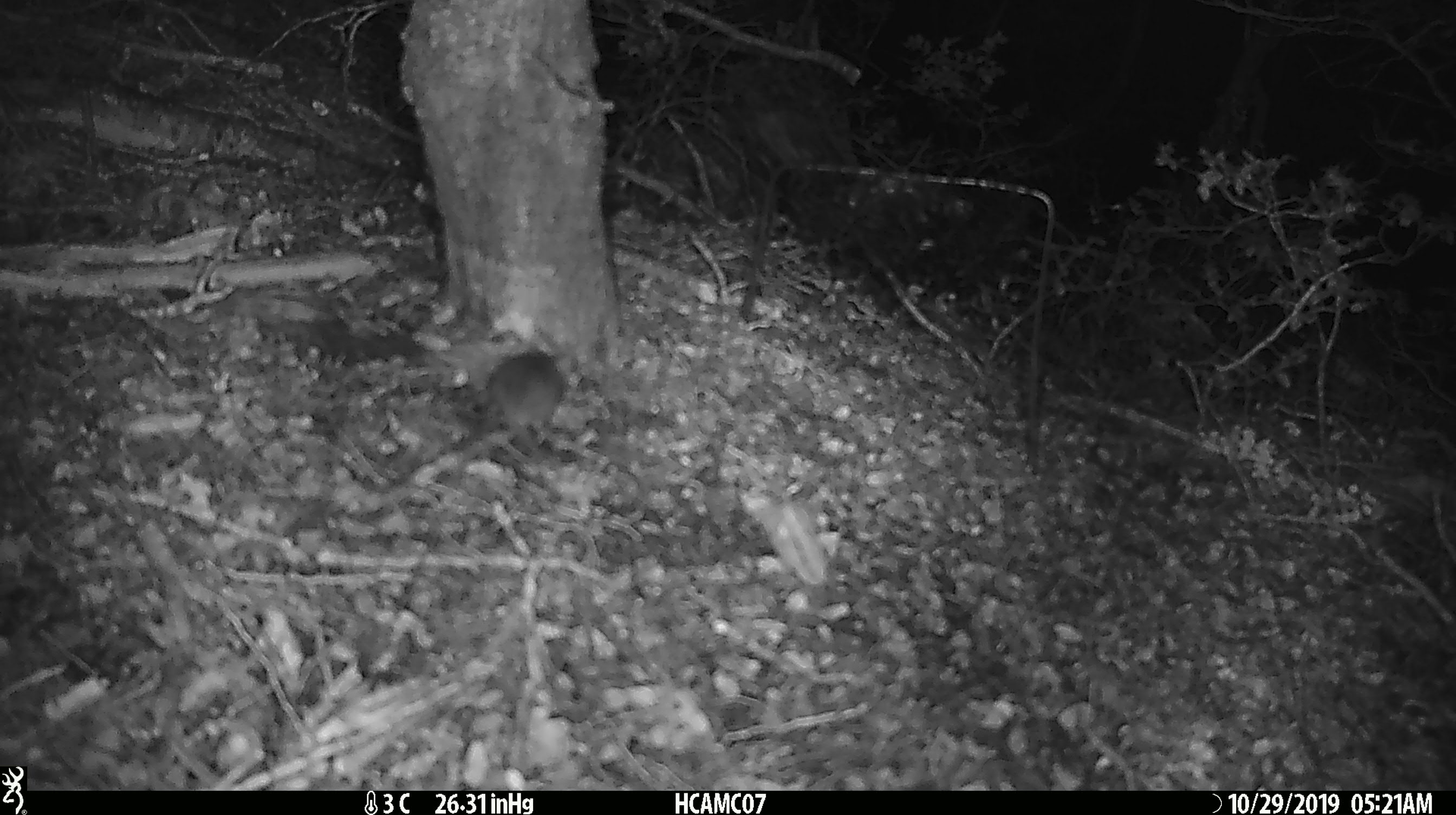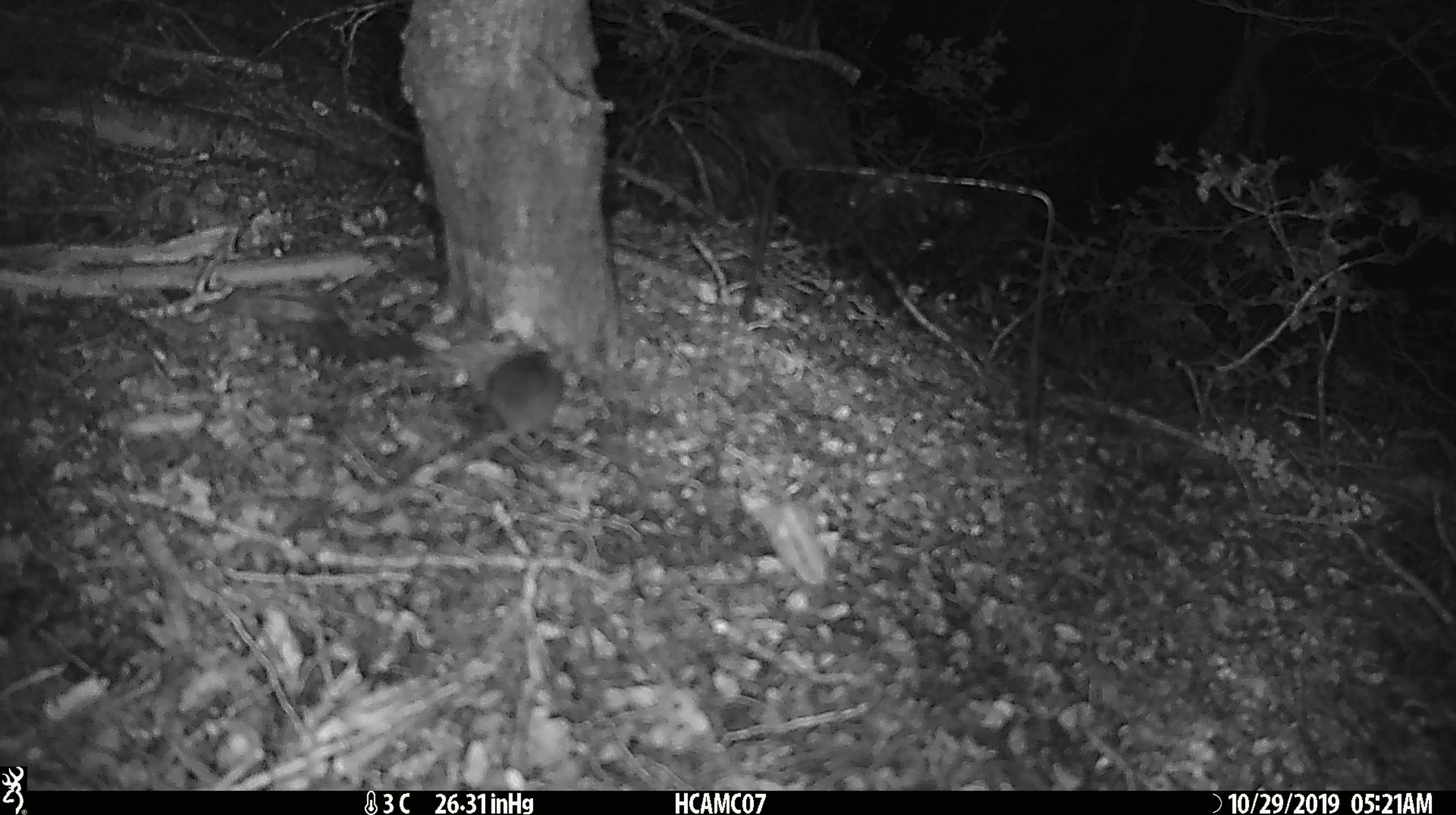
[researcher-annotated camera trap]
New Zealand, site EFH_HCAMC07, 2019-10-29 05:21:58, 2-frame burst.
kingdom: Animalia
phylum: Chordata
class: Mammalia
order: Rodentia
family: Muridae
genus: Mus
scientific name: Mus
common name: mouse